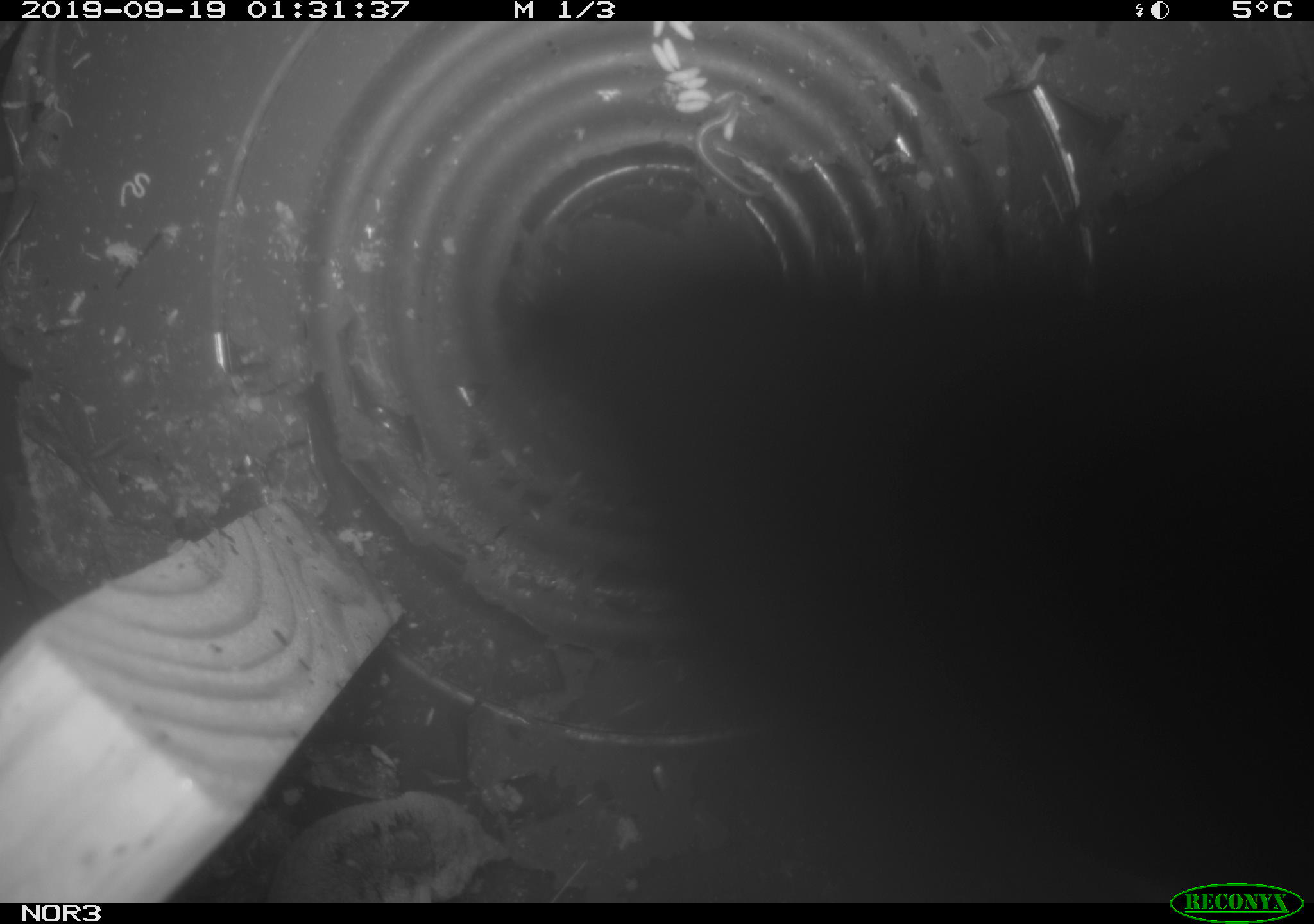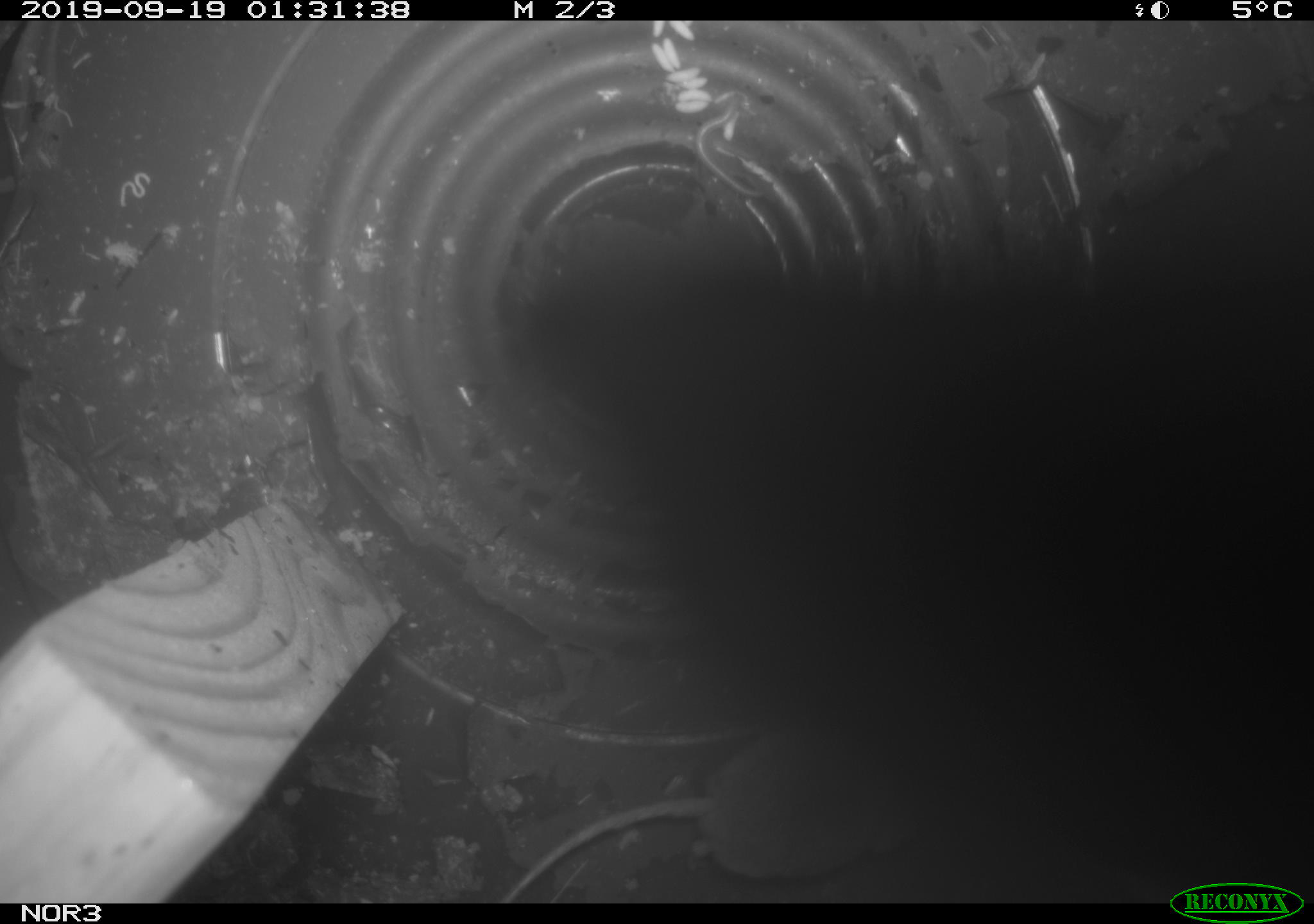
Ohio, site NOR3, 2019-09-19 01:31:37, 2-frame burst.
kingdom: Animalia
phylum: Chordata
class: Mammalia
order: Eulipotyphla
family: Soricidae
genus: Sorex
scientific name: Sorex cinereus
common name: masked shrew